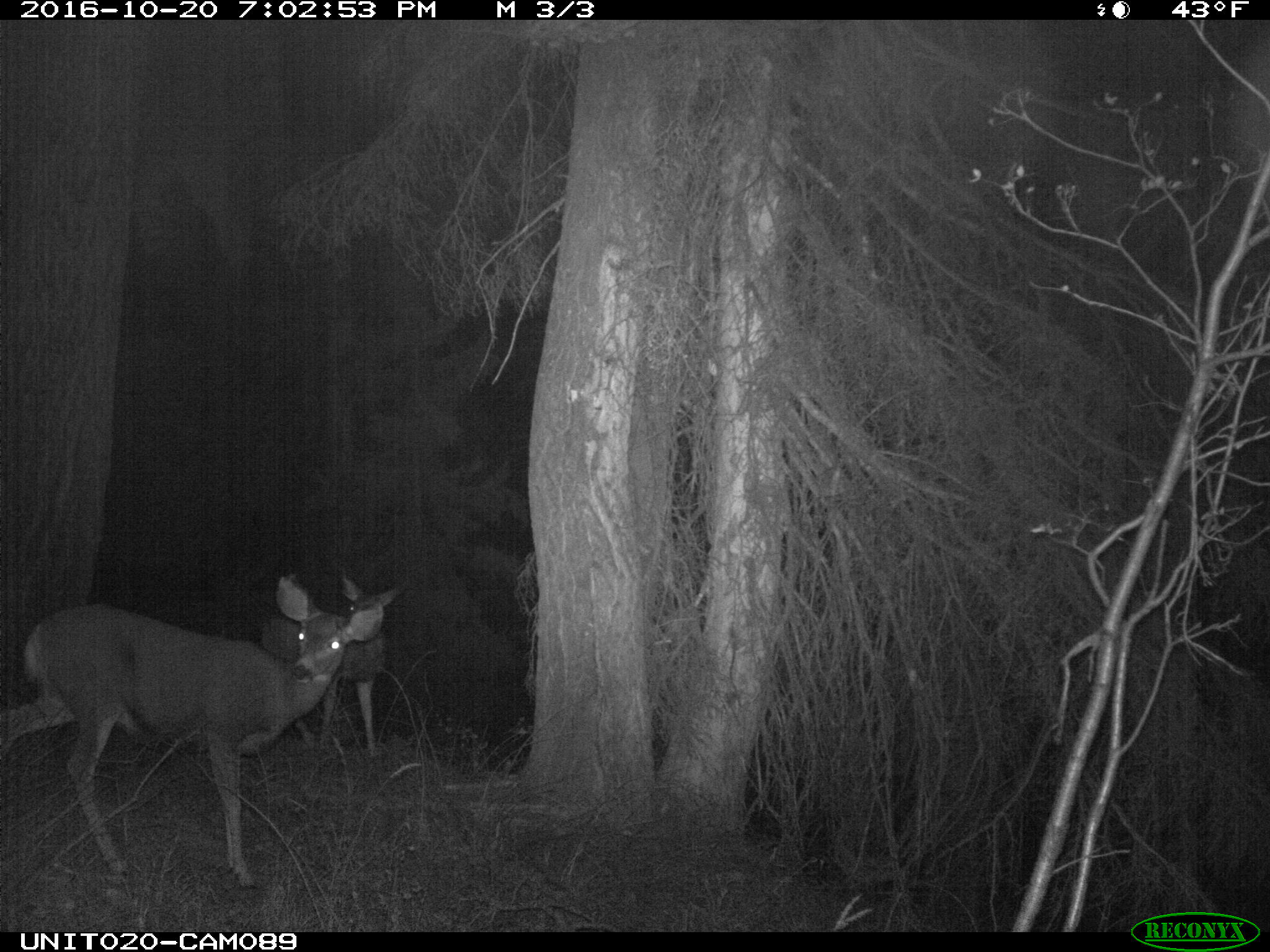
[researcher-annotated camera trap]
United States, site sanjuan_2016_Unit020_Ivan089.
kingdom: Animalia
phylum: Chordata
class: Mammalia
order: Artiodactyla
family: Cervidae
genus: Odocoileus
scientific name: Odocoileus hemionus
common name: mule deer